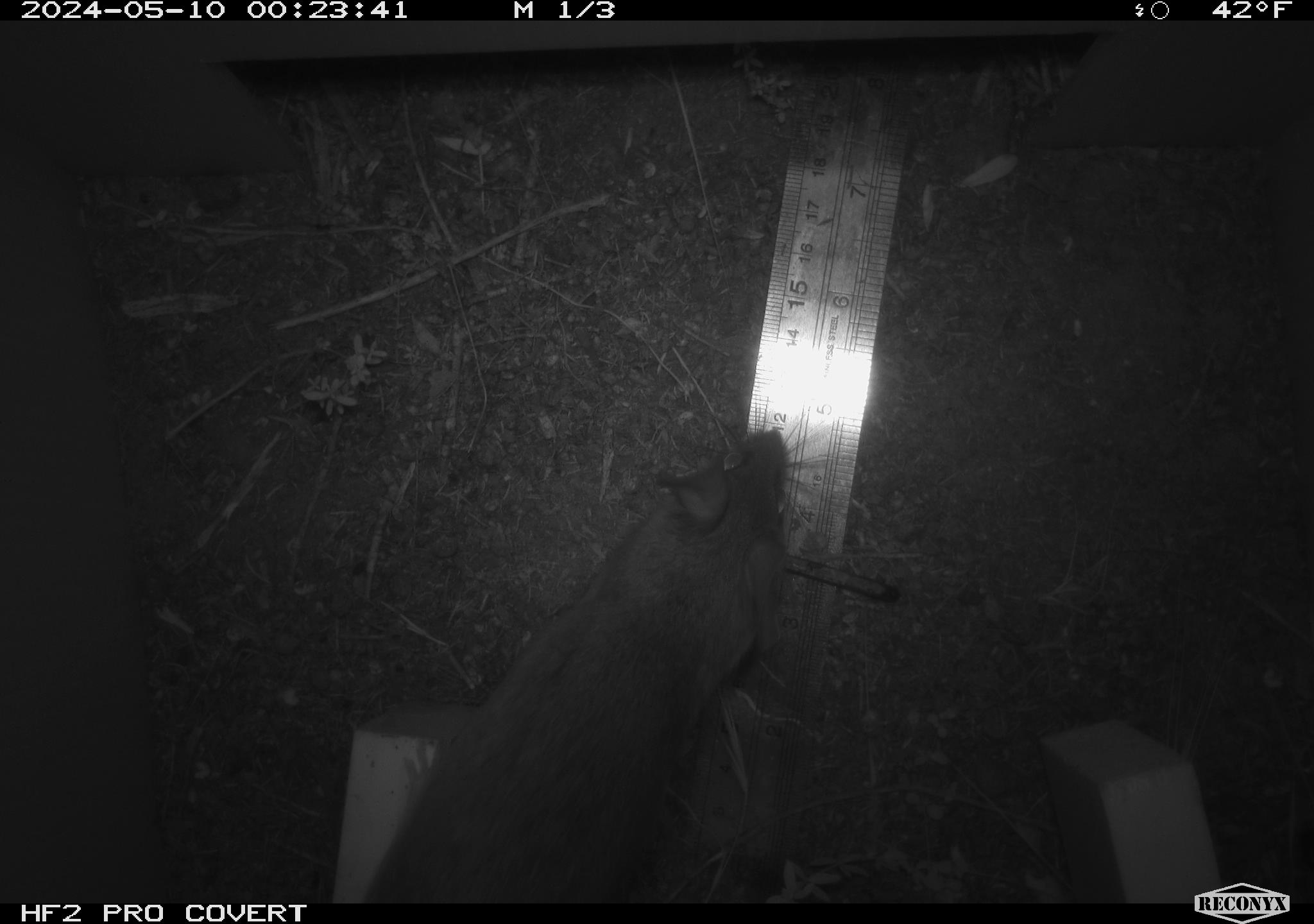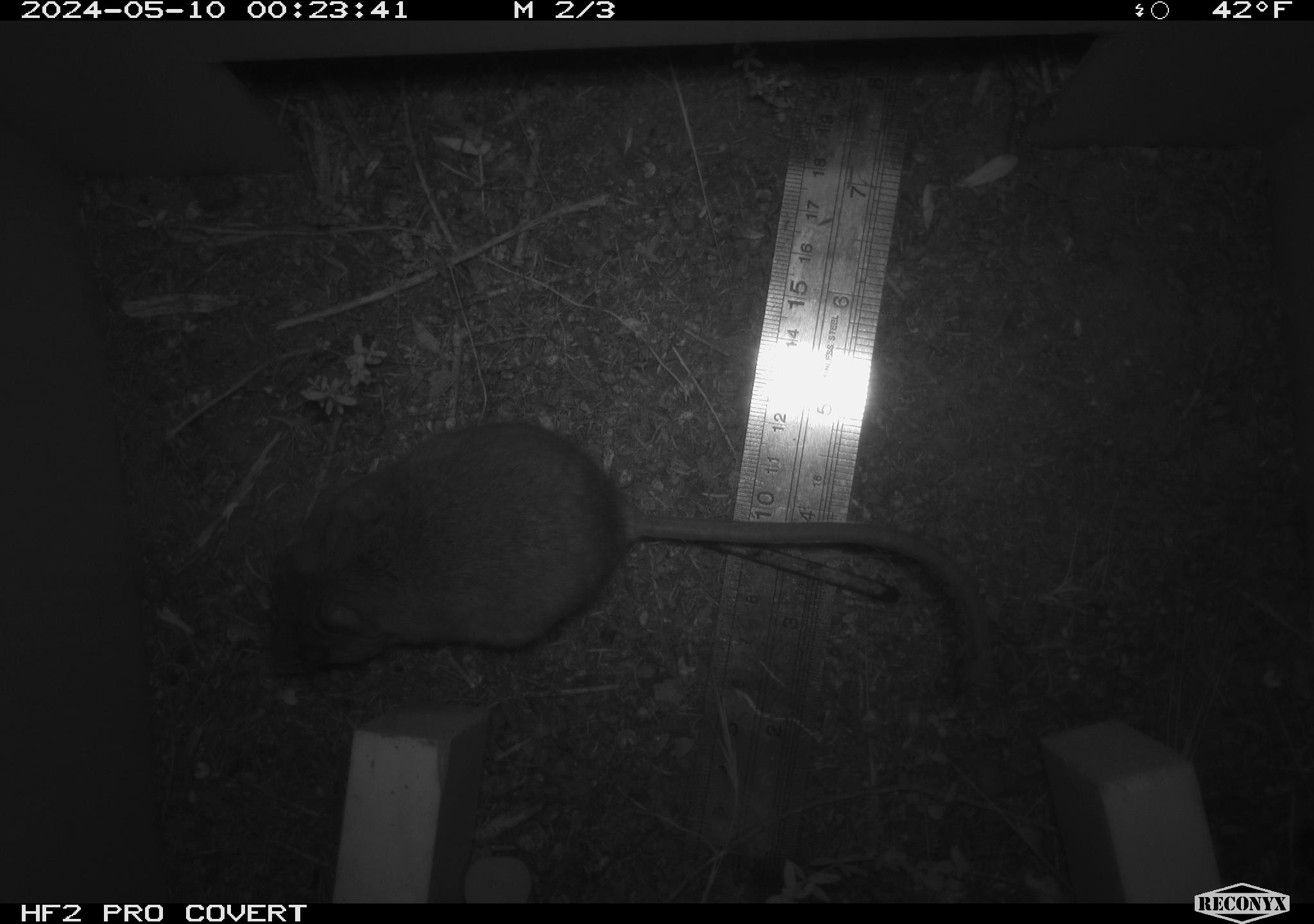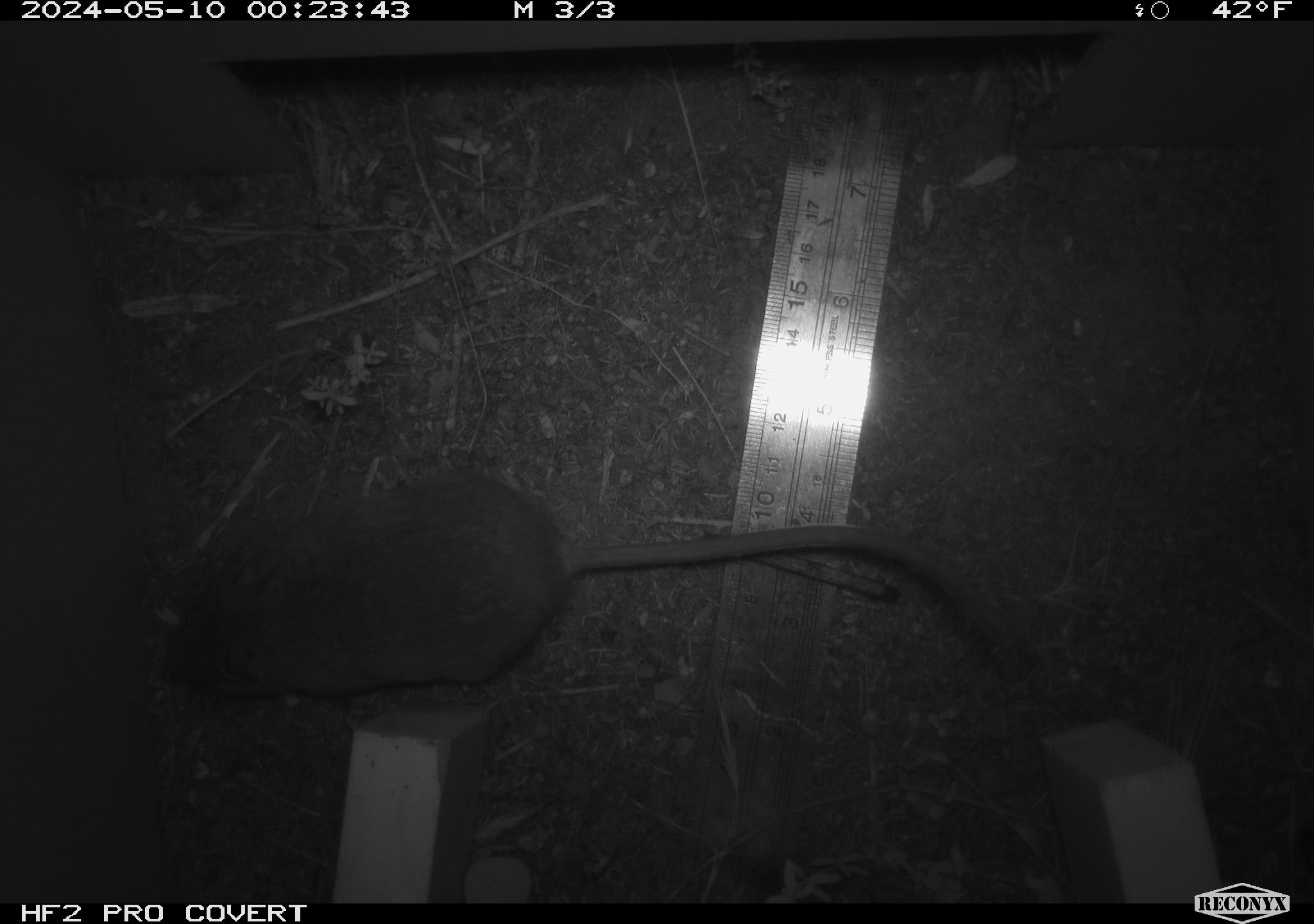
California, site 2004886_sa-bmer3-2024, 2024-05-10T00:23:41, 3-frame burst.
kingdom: Animalia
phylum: Chordata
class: Mammalia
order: Rodentia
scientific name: Rodentia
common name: mouse species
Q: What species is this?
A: Mouse species (Rodentia).